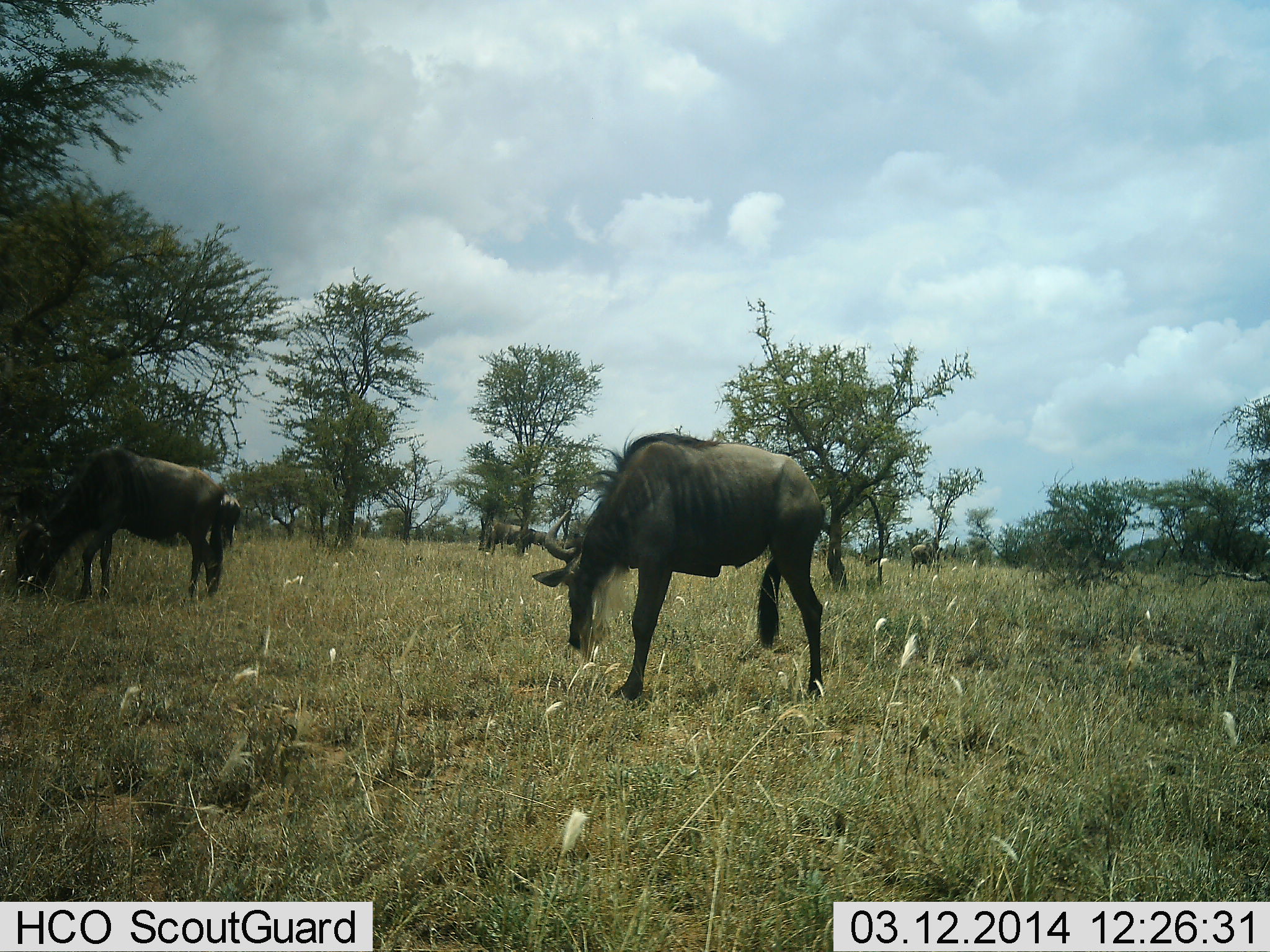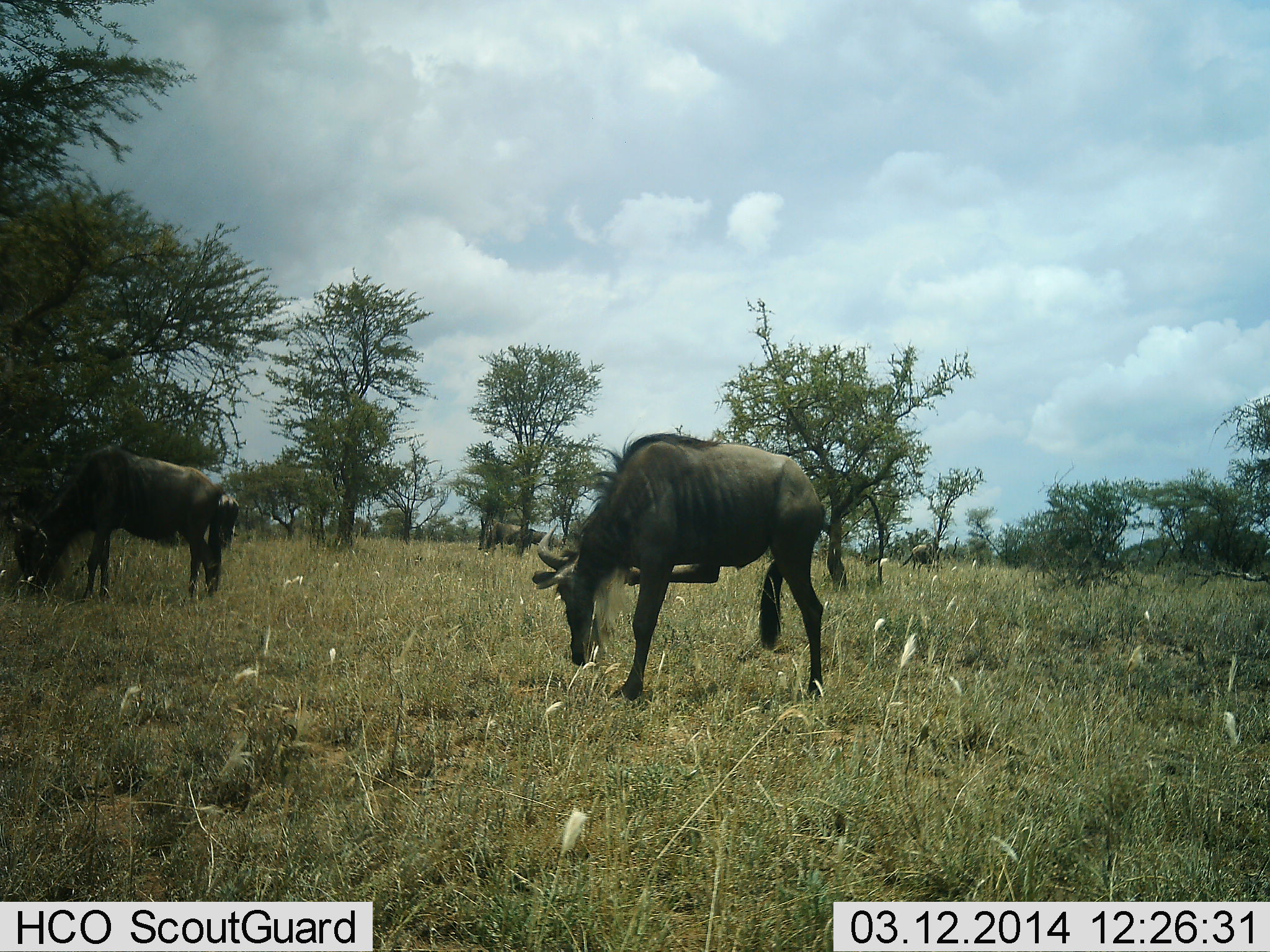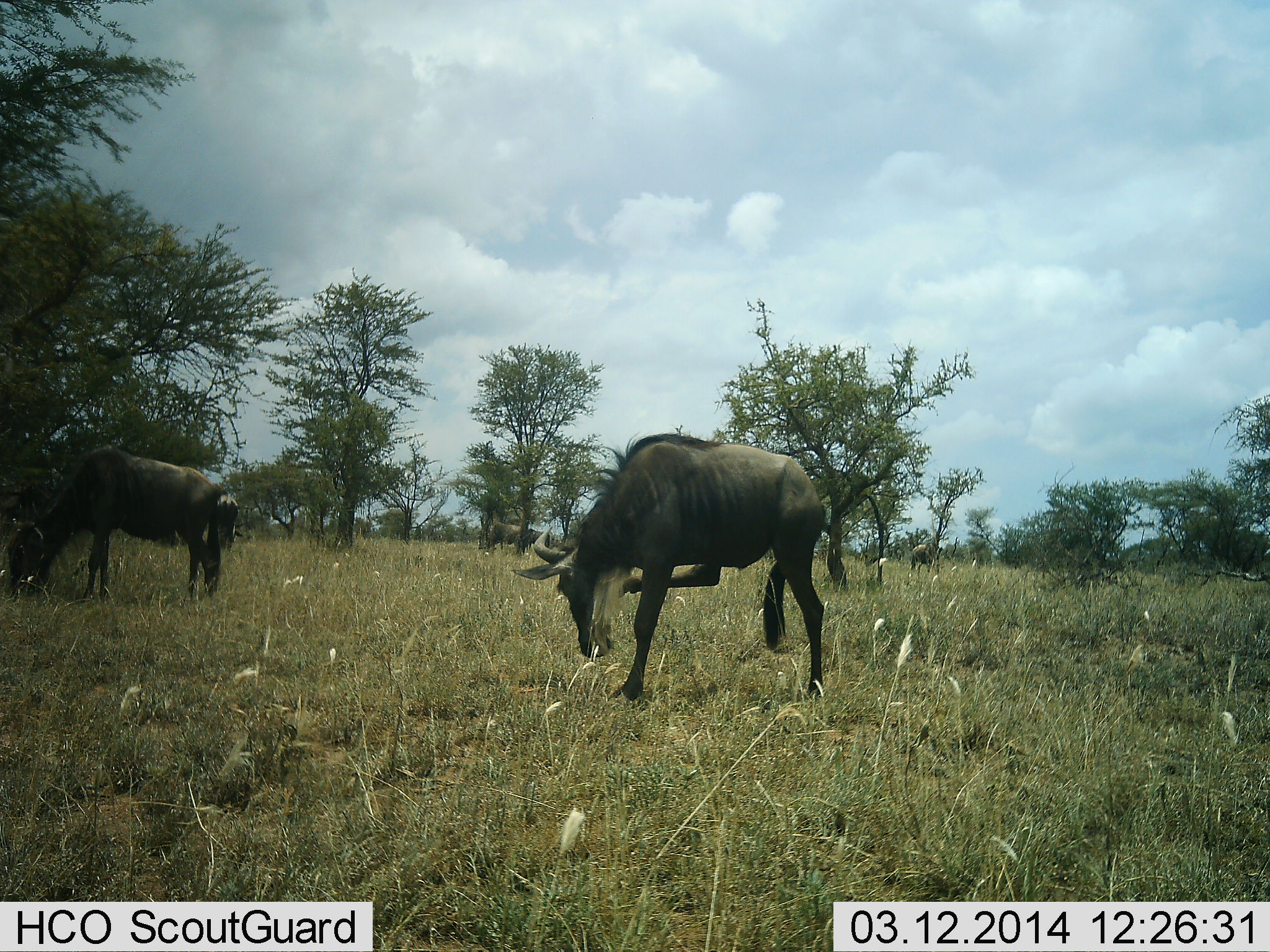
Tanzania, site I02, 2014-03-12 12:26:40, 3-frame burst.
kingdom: Animalia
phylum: Chordata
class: Mammalia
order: Artiodactyla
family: Bovidae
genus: Connochaetes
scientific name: Connochaetes taurinus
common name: blue wildebeest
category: wildebeest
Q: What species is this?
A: Wildebeest (blue wildebeest) (Connochaetes taurinus).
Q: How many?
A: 3.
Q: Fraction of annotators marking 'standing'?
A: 50%.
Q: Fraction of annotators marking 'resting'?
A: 0%.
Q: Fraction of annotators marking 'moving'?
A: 30%.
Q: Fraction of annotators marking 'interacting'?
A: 0%.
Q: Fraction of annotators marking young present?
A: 0%.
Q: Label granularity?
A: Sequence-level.